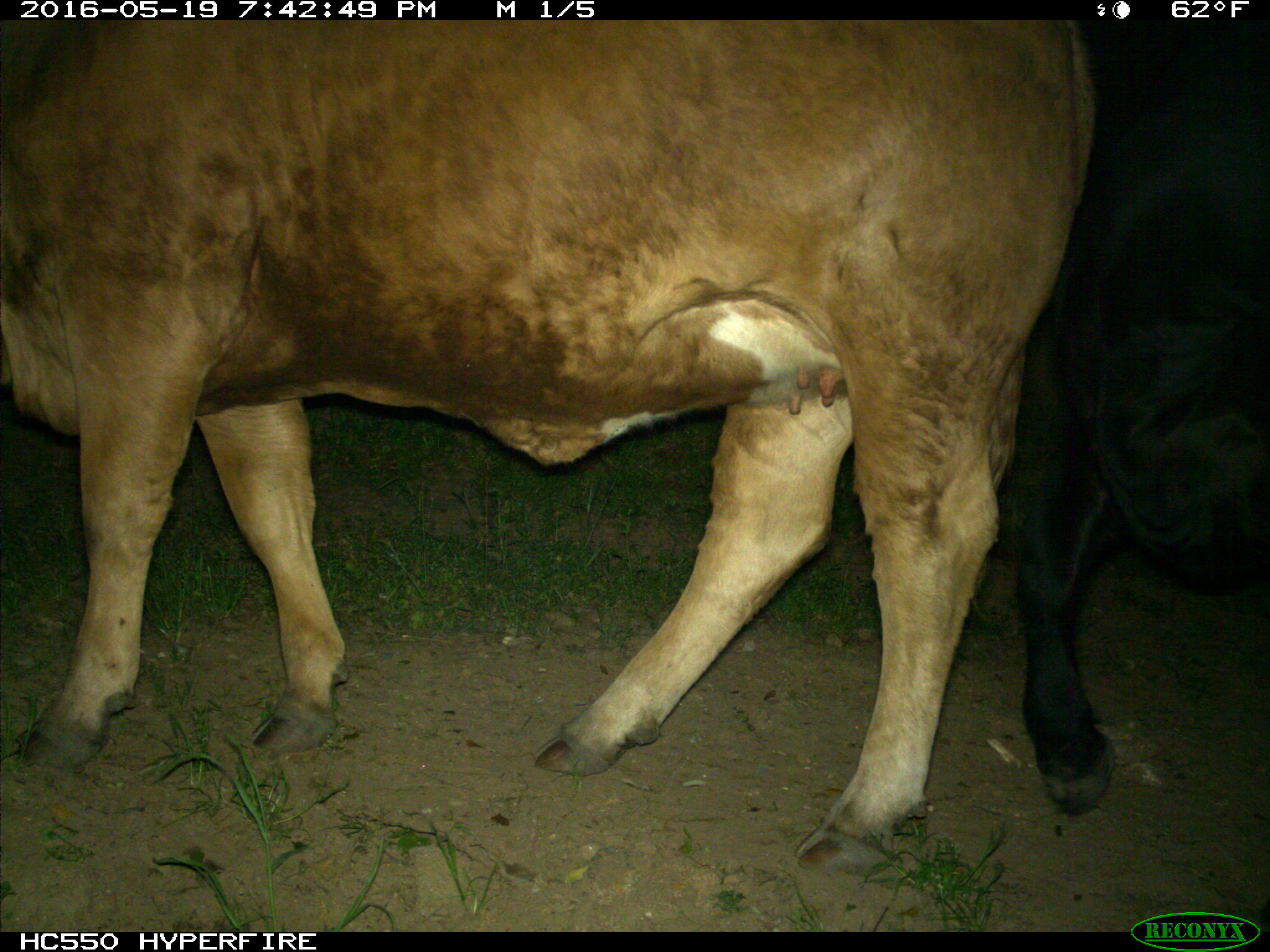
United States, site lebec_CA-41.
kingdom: Animalia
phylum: Chordata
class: Mammalia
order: Artiodactyla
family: Bovidae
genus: Bos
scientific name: Bos taurus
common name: domestic cow